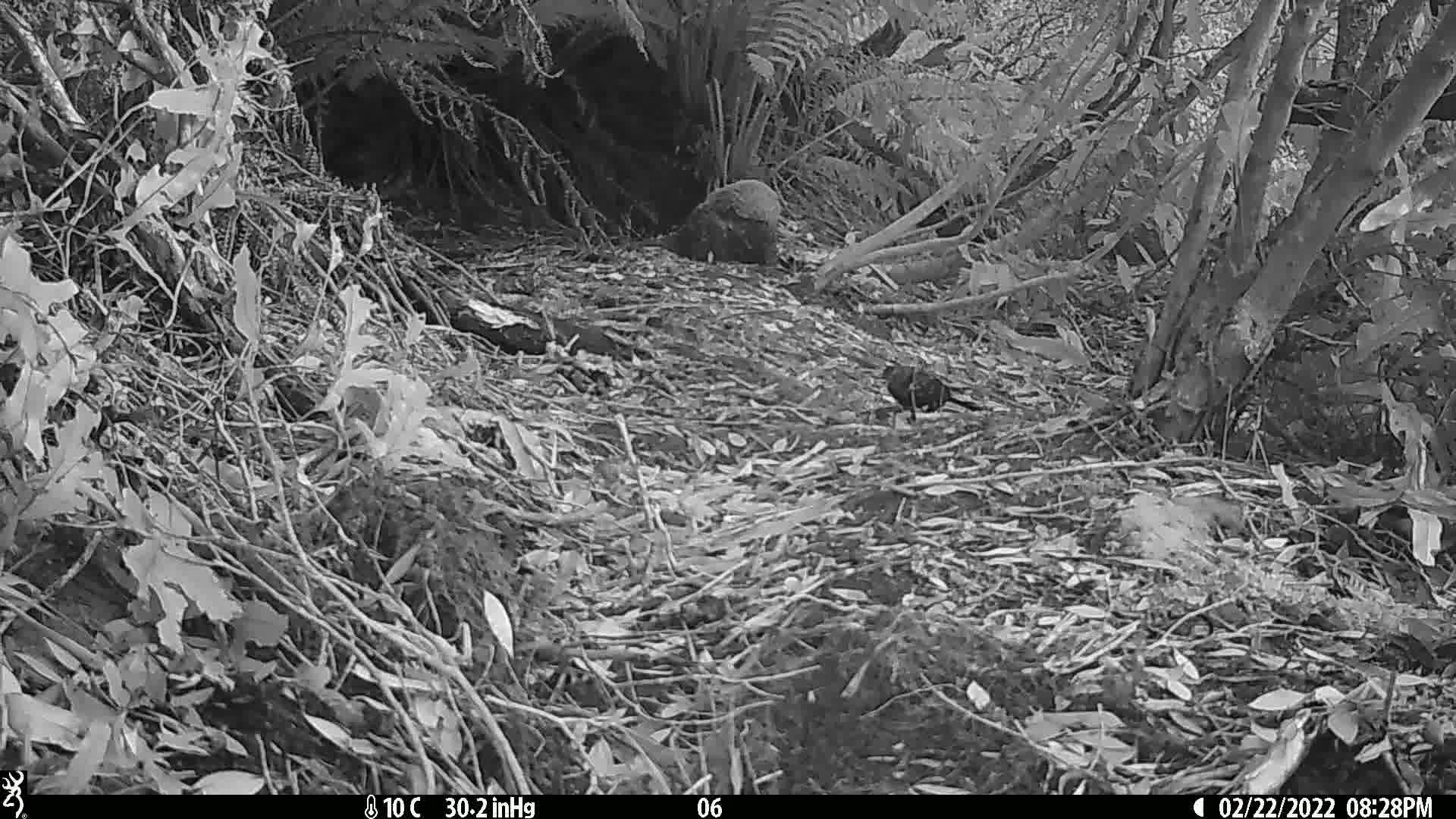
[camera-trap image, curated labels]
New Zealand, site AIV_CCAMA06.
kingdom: Animalia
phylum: Chordata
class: Aves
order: Passeriformes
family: Turdidae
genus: Turdus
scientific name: Turdus merula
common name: eurasian blackbird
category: blackbird